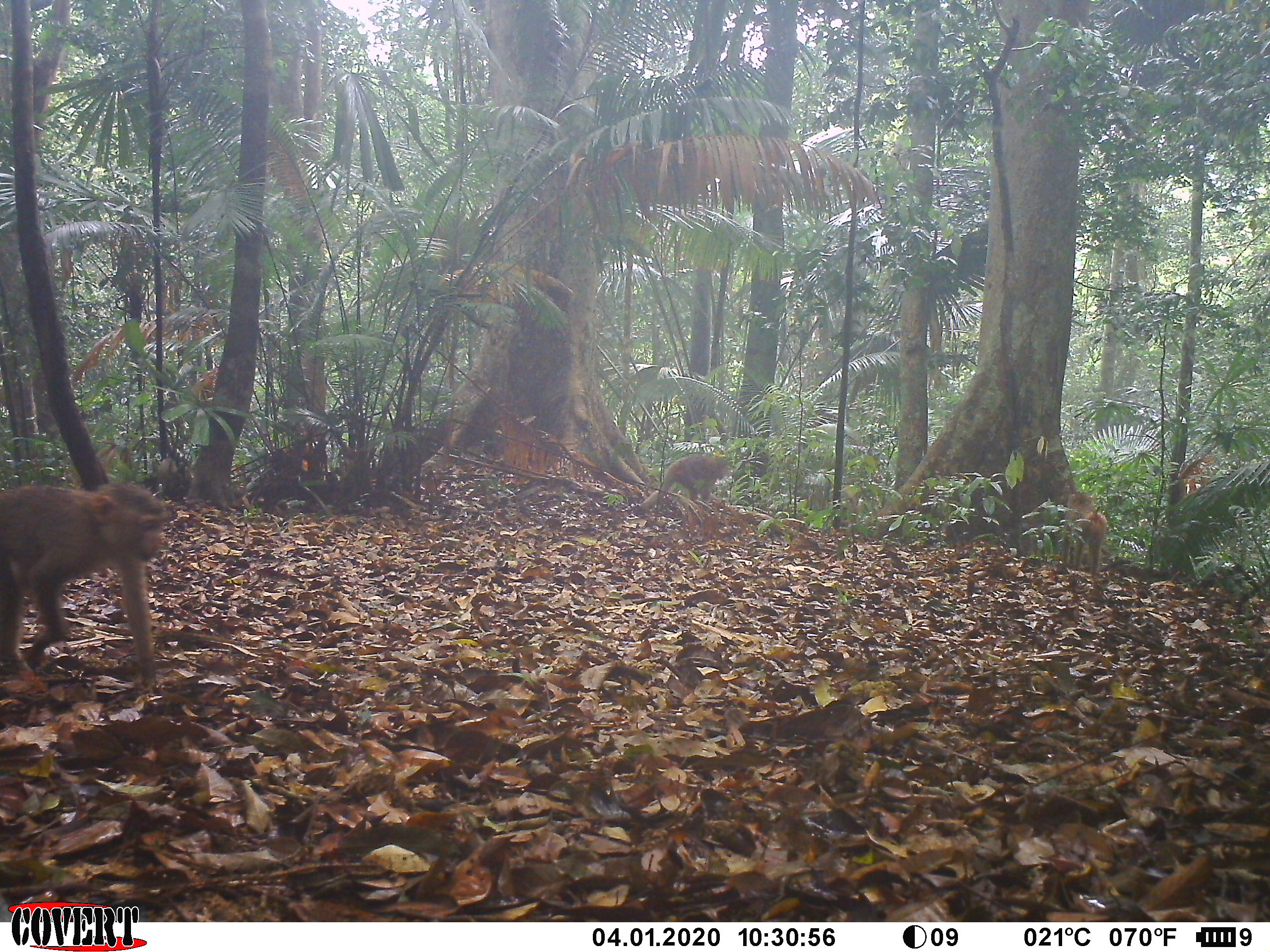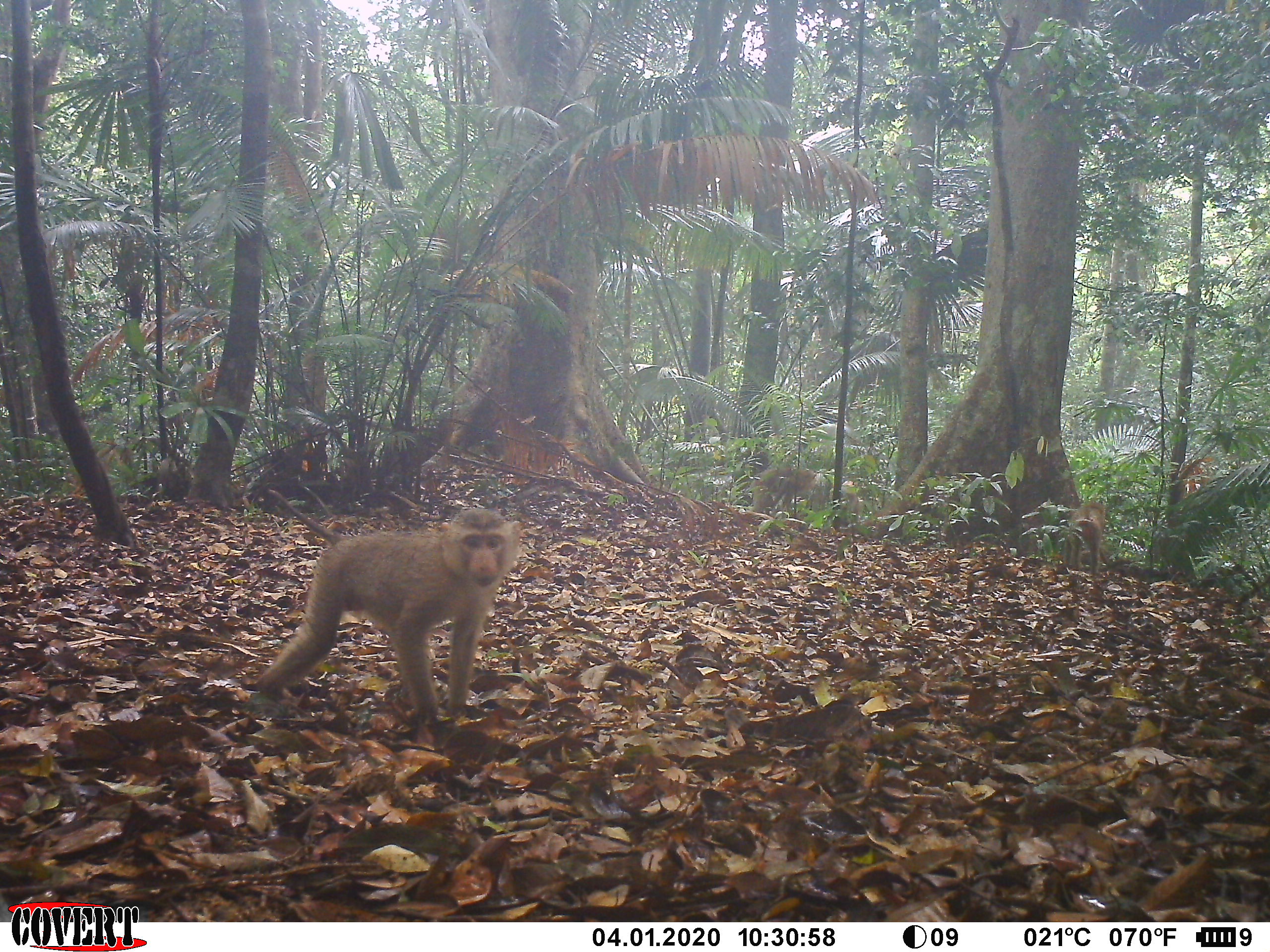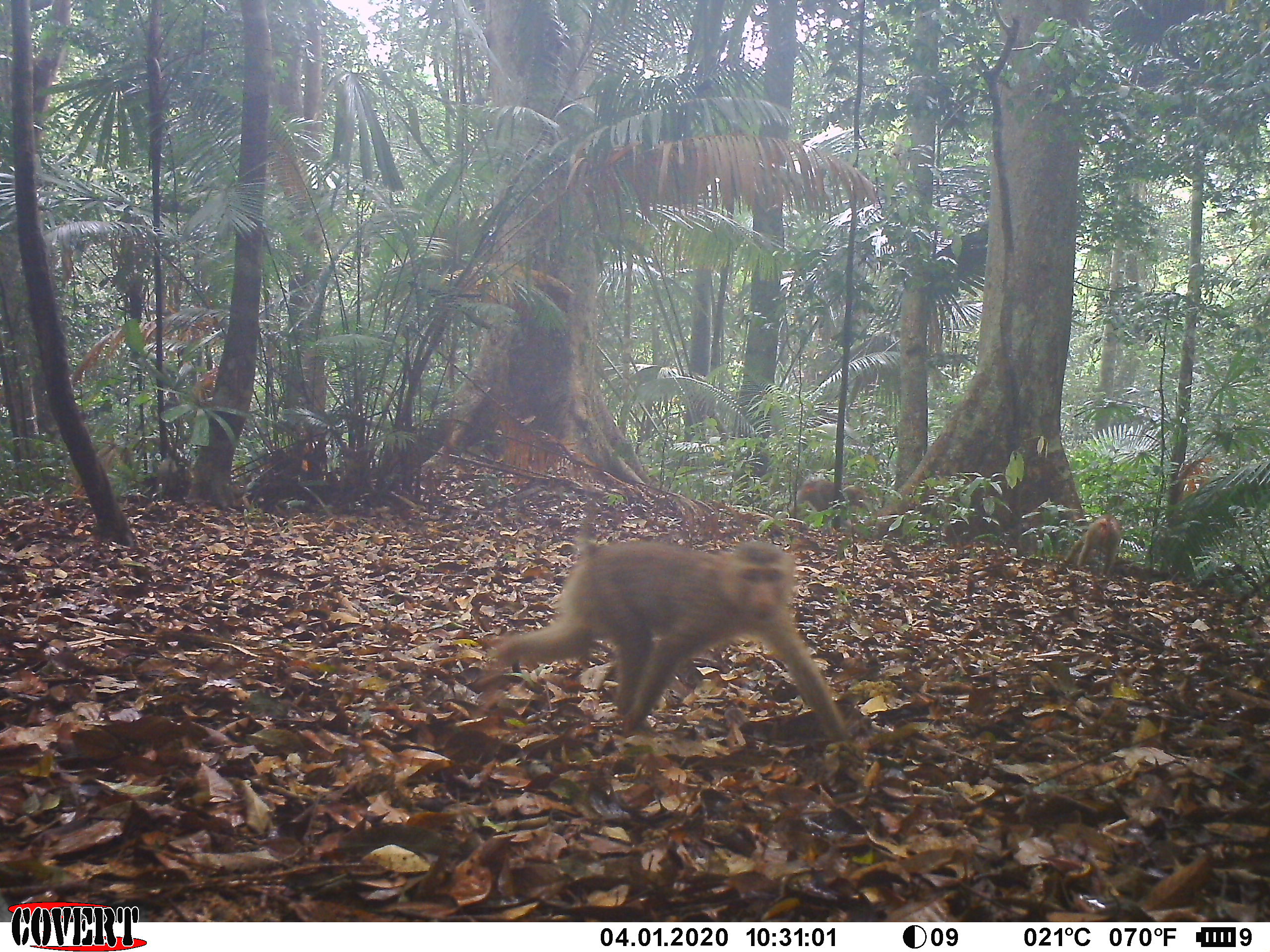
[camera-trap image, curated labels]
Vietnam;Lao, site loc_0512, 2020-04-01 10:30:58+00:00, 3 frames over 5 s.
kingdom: Animalia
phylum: Chordata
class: Mammalia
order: Primates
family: Cercopithecidae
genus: Macaca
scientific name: Macaca nemestrina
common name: pig-tailed macaque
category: pig tailed macaque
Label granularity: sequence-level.